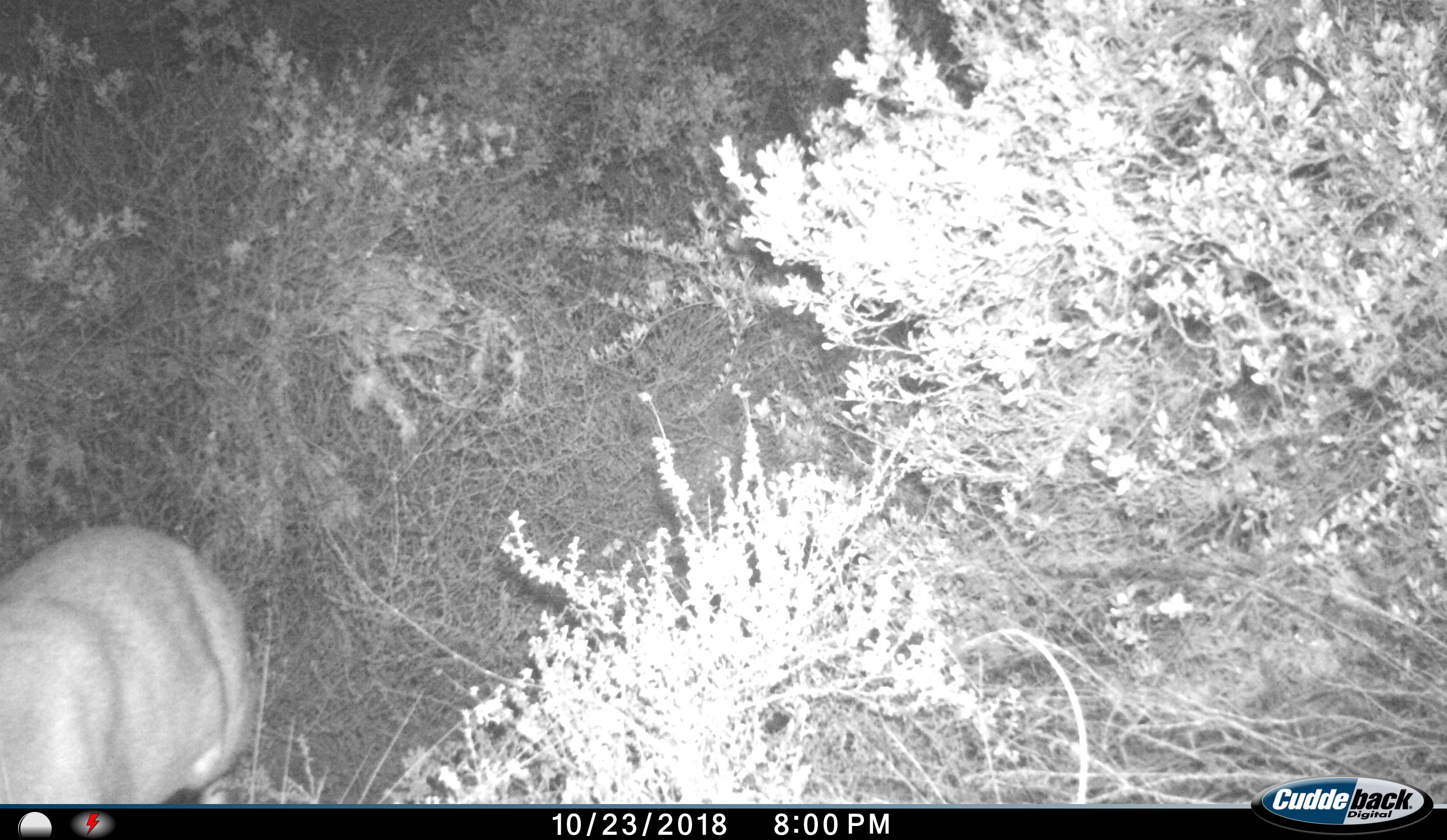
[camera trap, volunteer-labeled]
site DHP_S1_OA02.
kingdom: Animalia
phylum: Chordata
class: Mammalia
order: Artiodactyla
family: Bovidae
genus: Sylvicapra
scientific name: Sylvicapra grimmia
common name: common duiker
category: duikercommongrey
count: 1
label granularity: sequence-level